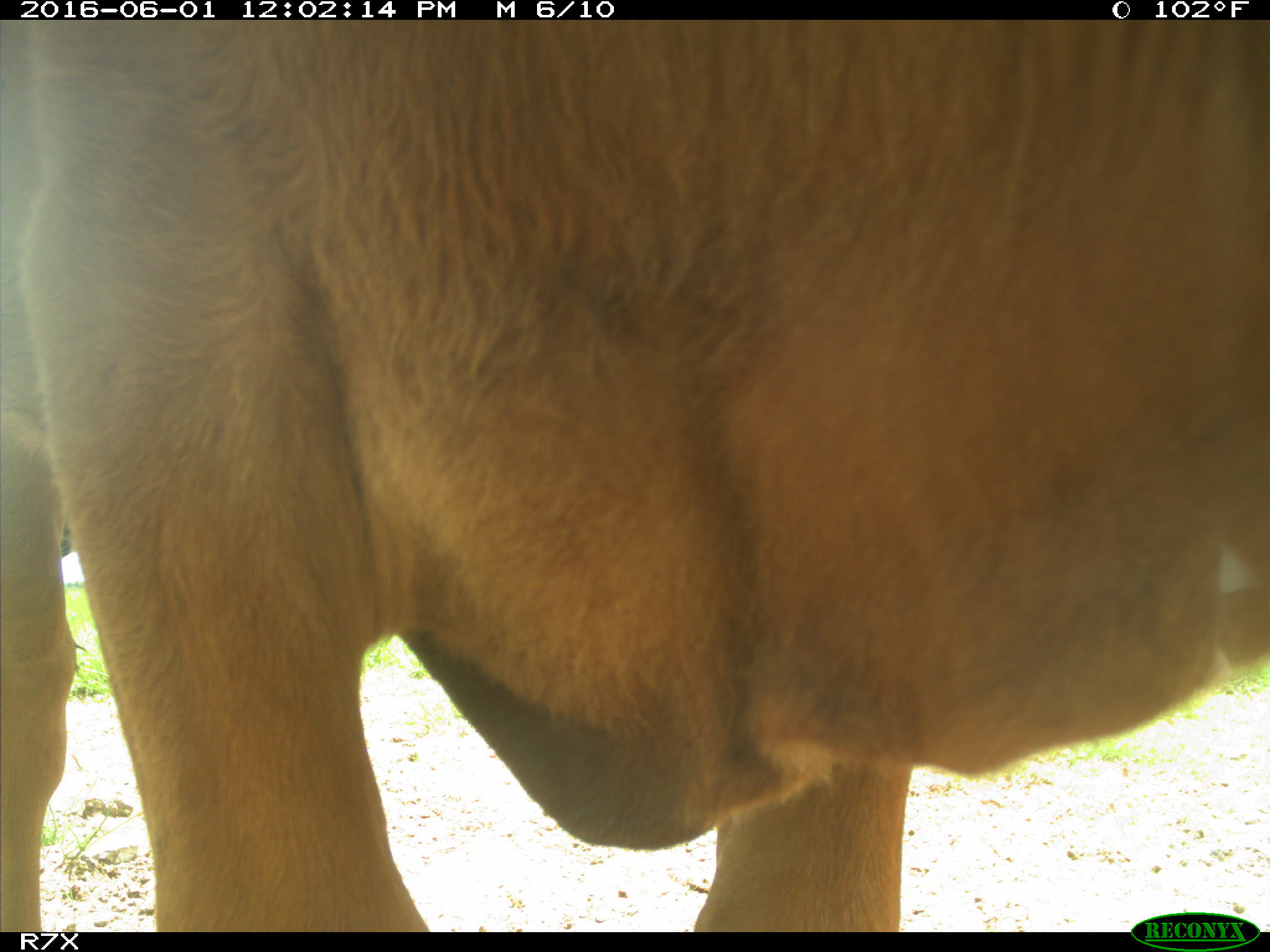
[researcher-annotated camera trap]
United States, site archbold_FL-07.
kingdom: Animalia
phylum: Chordata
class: Mammalia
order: Artiodactyla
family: Bovidae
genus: Bos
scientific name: Bos taurus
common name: domestic cow